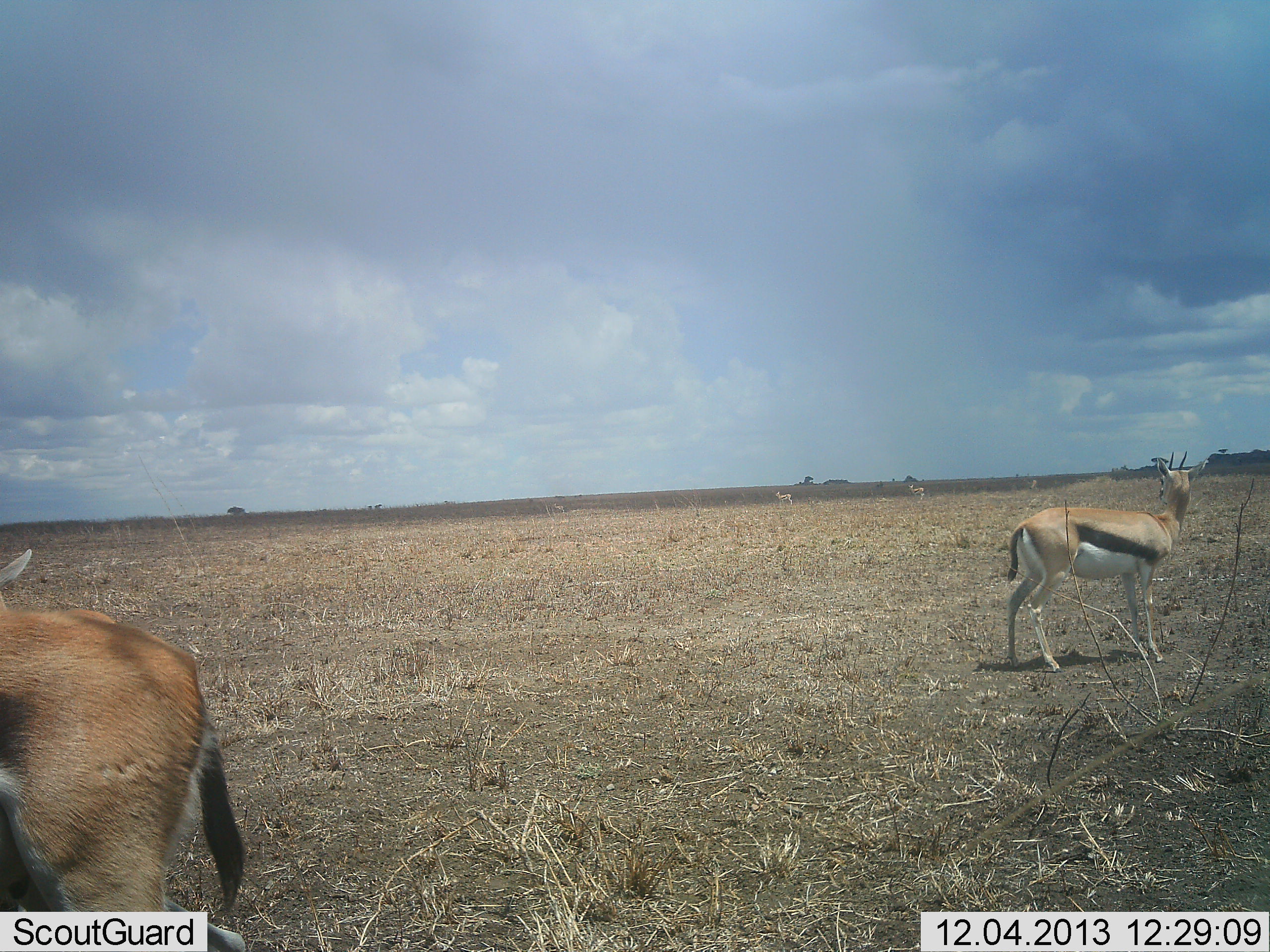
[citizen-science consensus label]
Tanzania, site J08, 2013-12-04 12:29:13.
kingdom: Animalia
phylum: Chordata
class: Mammalia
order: Artiodactyla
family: Bovidae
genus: Eudorcas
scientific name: Eudorcas thomsonii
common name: thomson's gazelle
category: gazellethomsons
Gazellethomsons (thomson's gazelle) (Eudorcas thomsonii), count 4. Behavior (volunteer vote fractions): standing 95%, resting 3%, moving 11%, interacting 0%. Young present (vote fraction): 0%. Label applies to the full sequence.